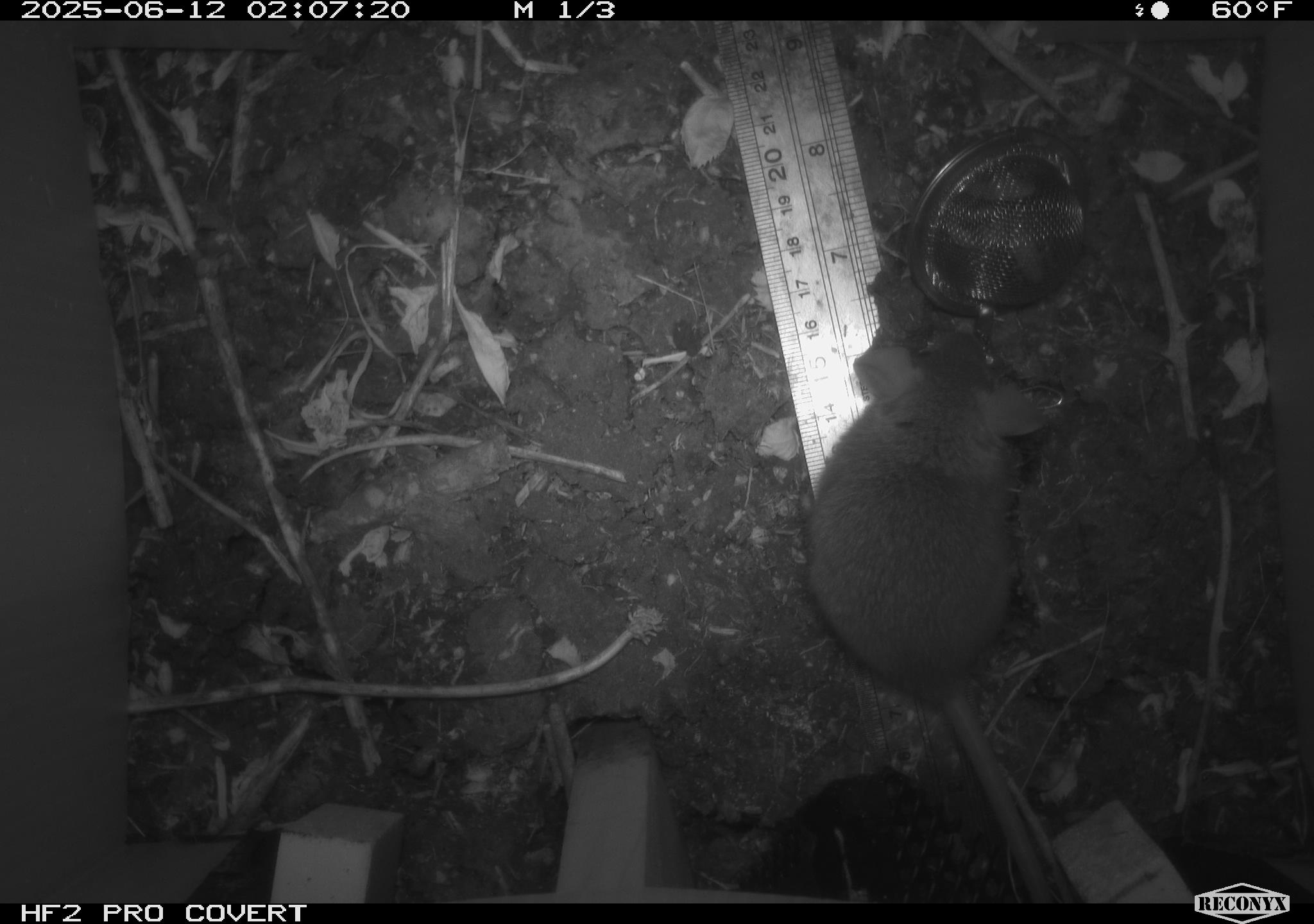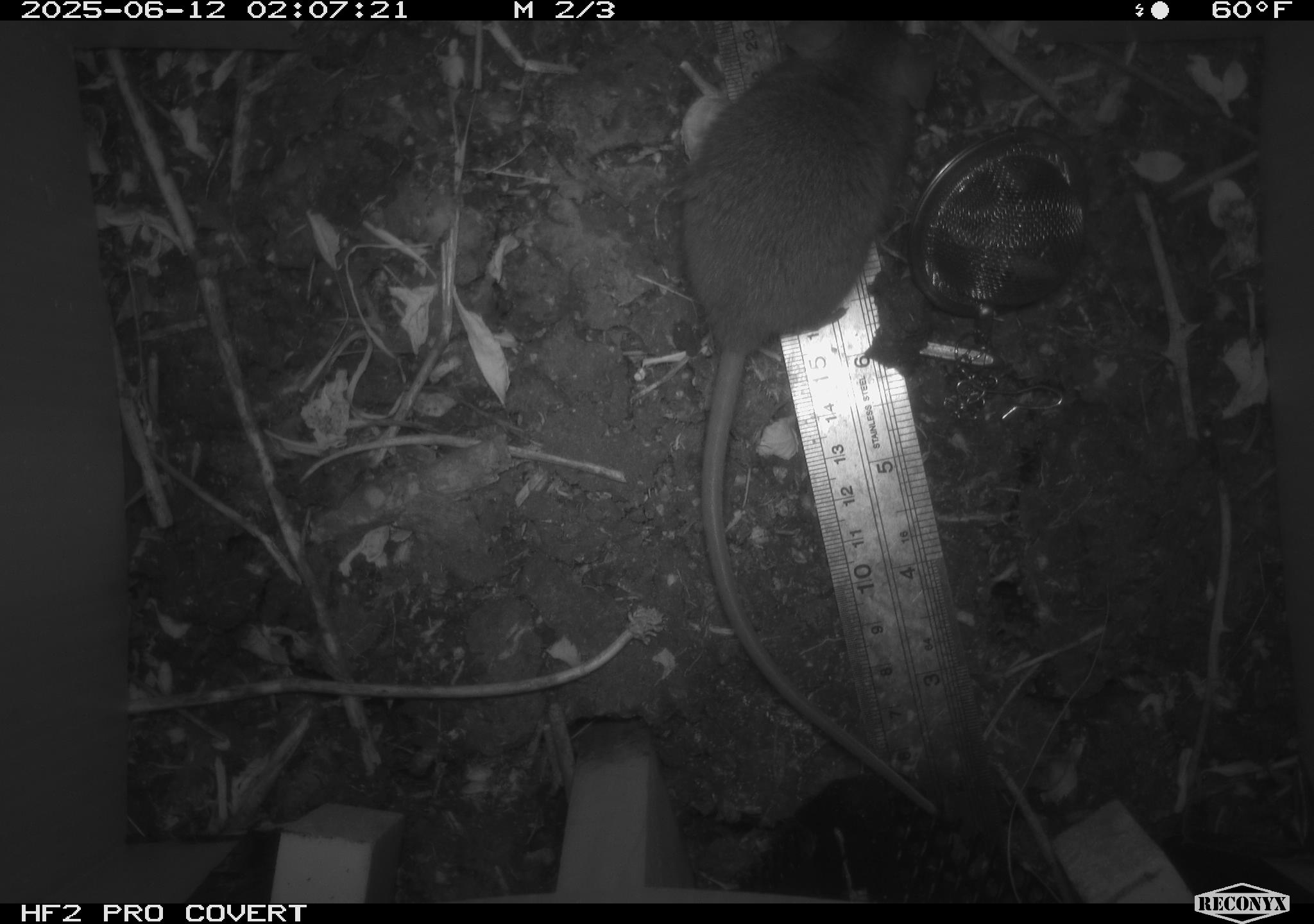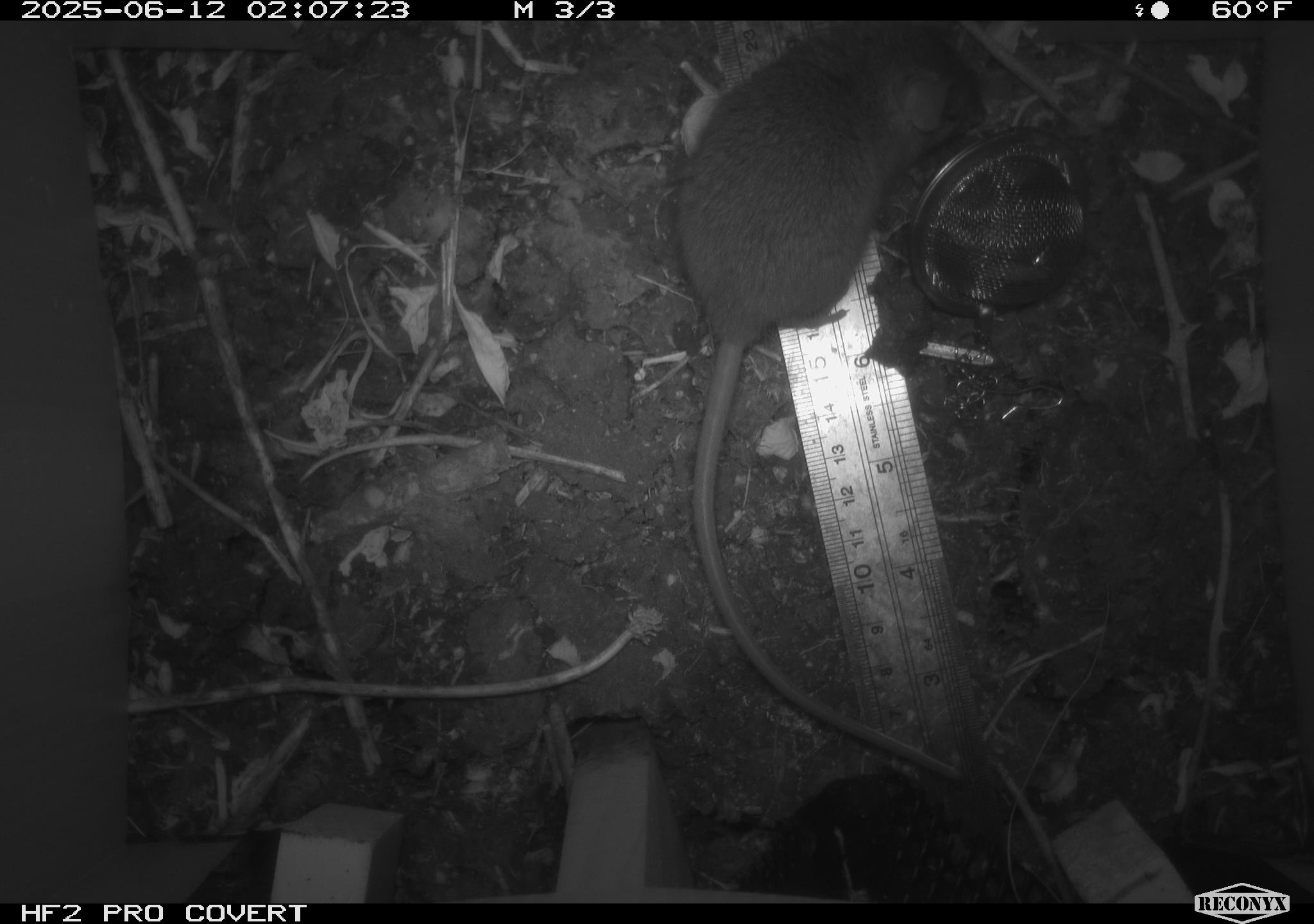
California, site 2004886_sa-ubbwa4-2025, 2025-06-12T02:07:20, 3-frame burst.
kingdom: Animalia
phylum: Chordata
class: Mammalia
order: Rodentia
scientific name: Rodentia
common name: rodent